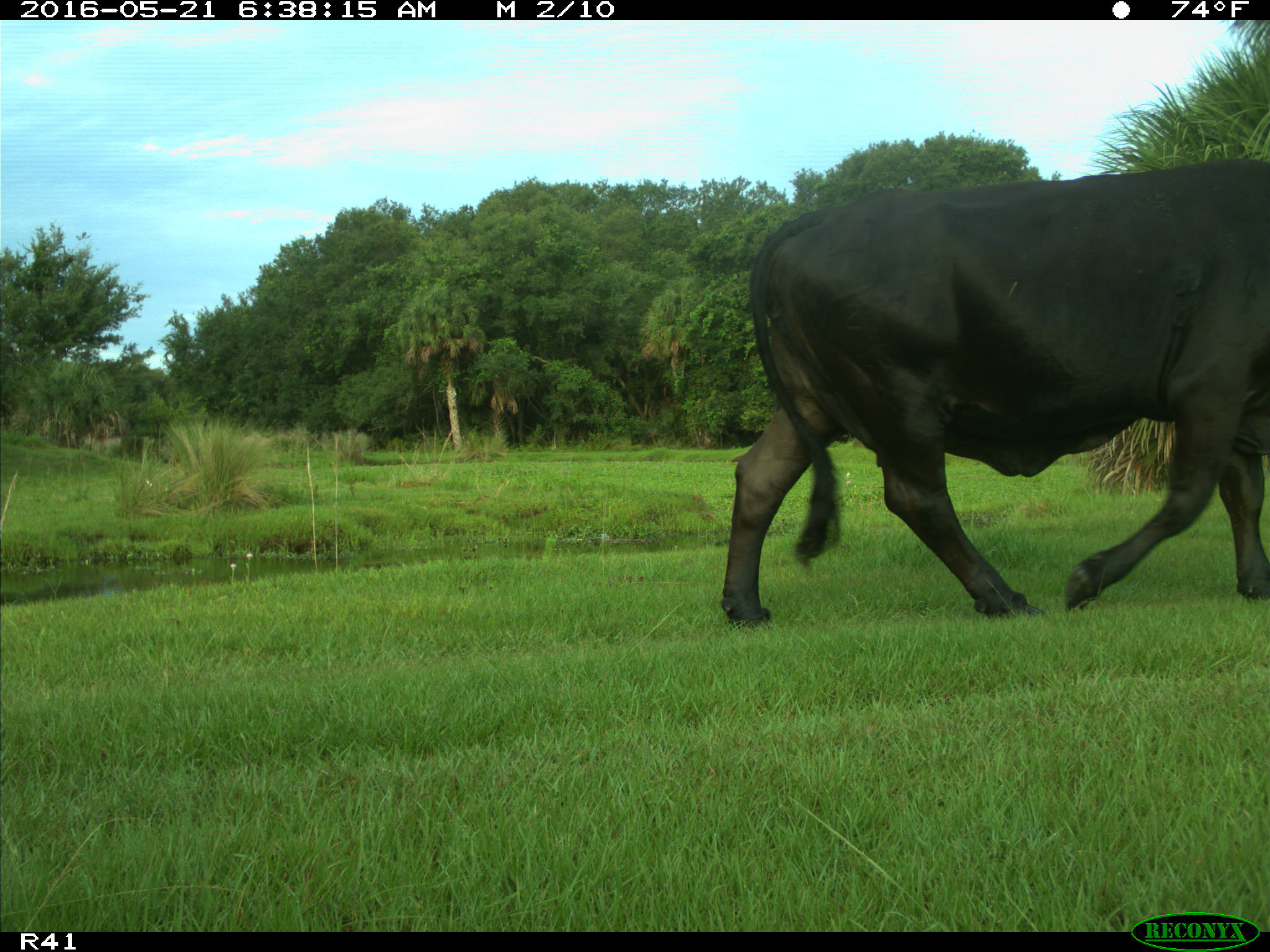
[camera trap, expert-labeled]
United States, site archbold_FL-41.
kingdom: Animalia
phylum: Chordata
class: Mammalia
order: Artiodactyla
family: Bovidae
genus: Bos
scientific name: Bos taurus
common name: domestic cow